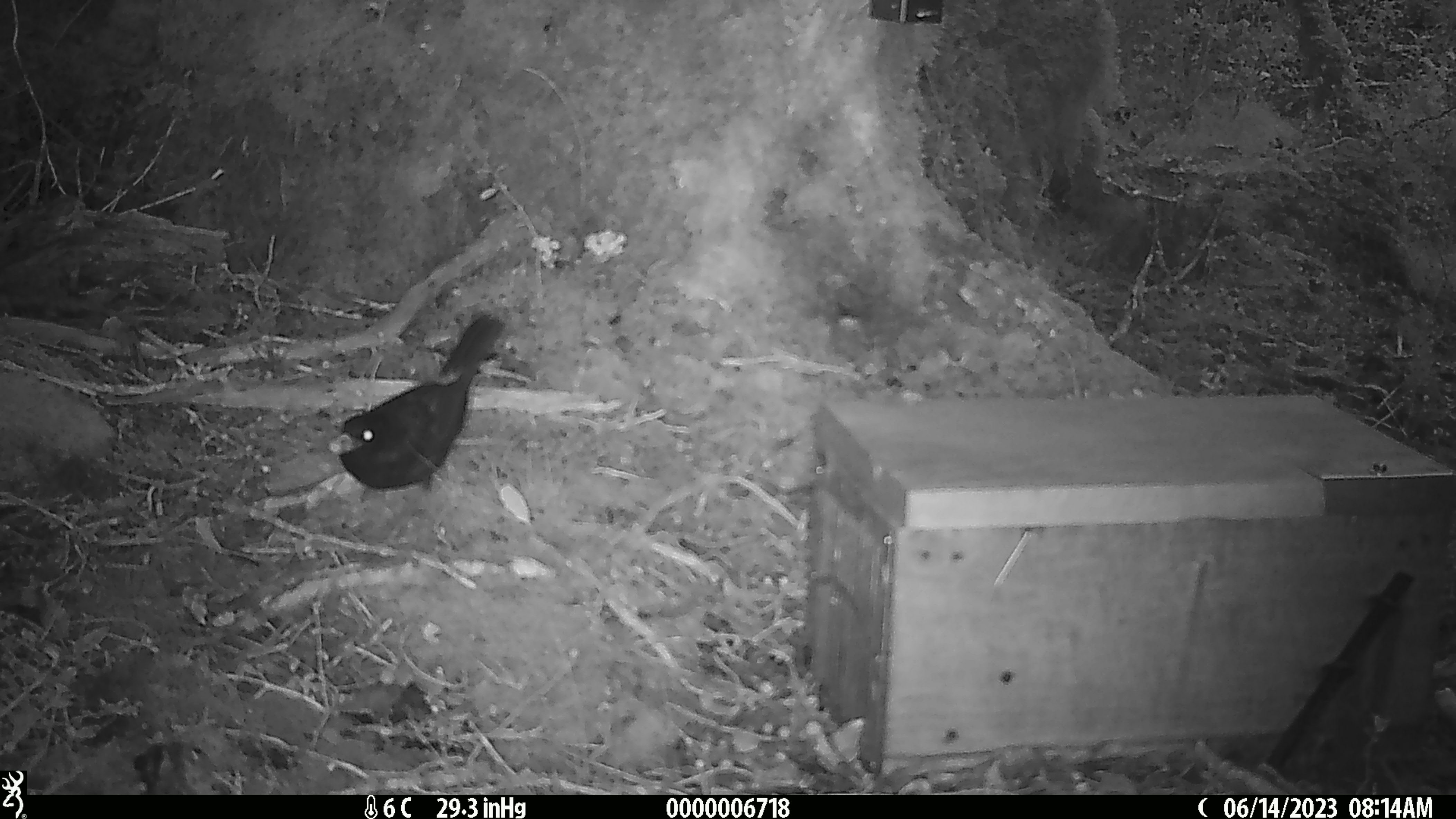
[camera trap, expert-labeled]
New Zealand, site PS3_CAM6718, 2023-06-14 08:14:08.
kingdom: Animalia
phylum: Chordata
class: Aves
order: Passeriformes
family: Turdidae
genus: Turdus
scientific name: Turdus merula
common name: eurasian blackbird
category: blackbird